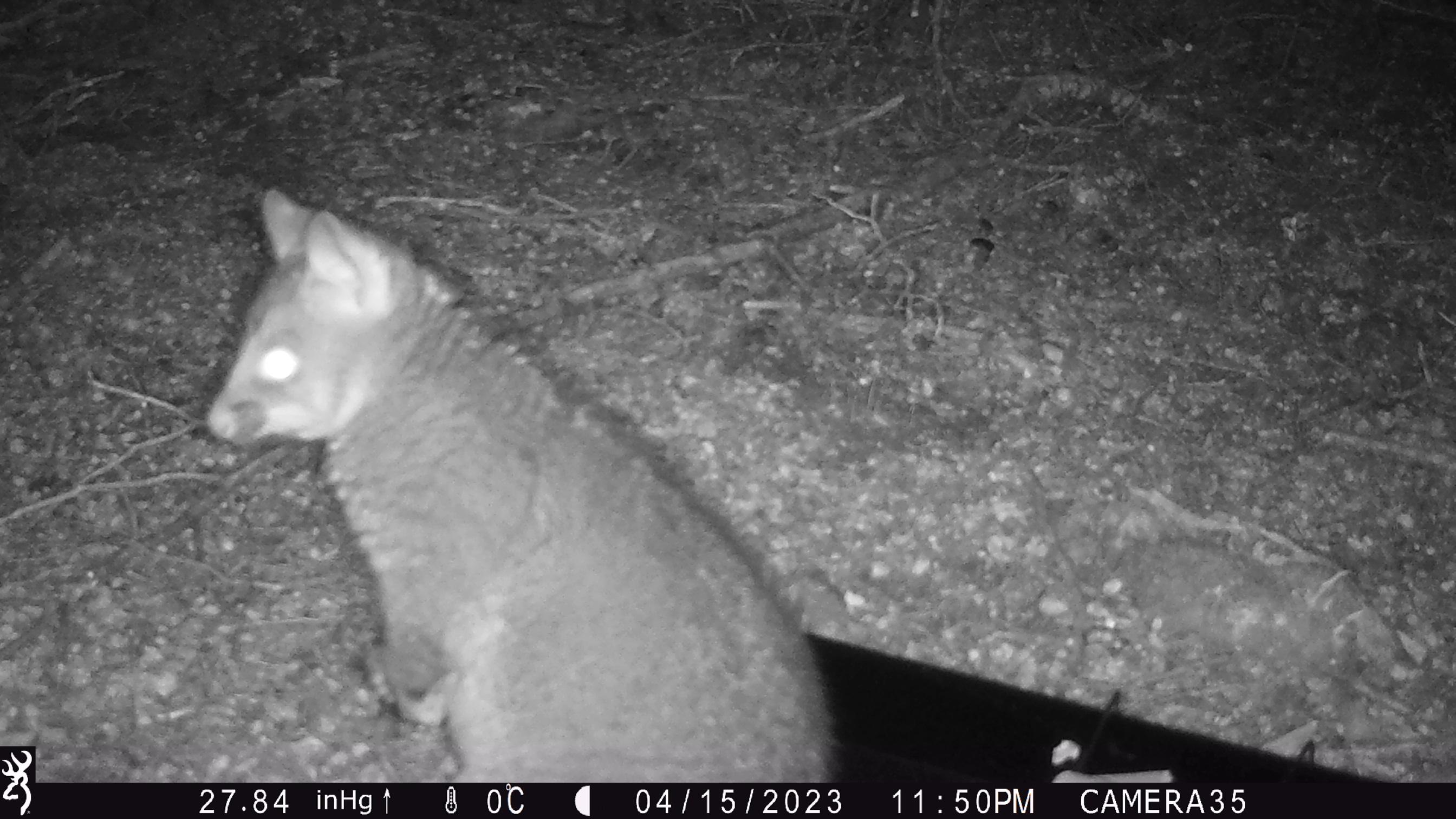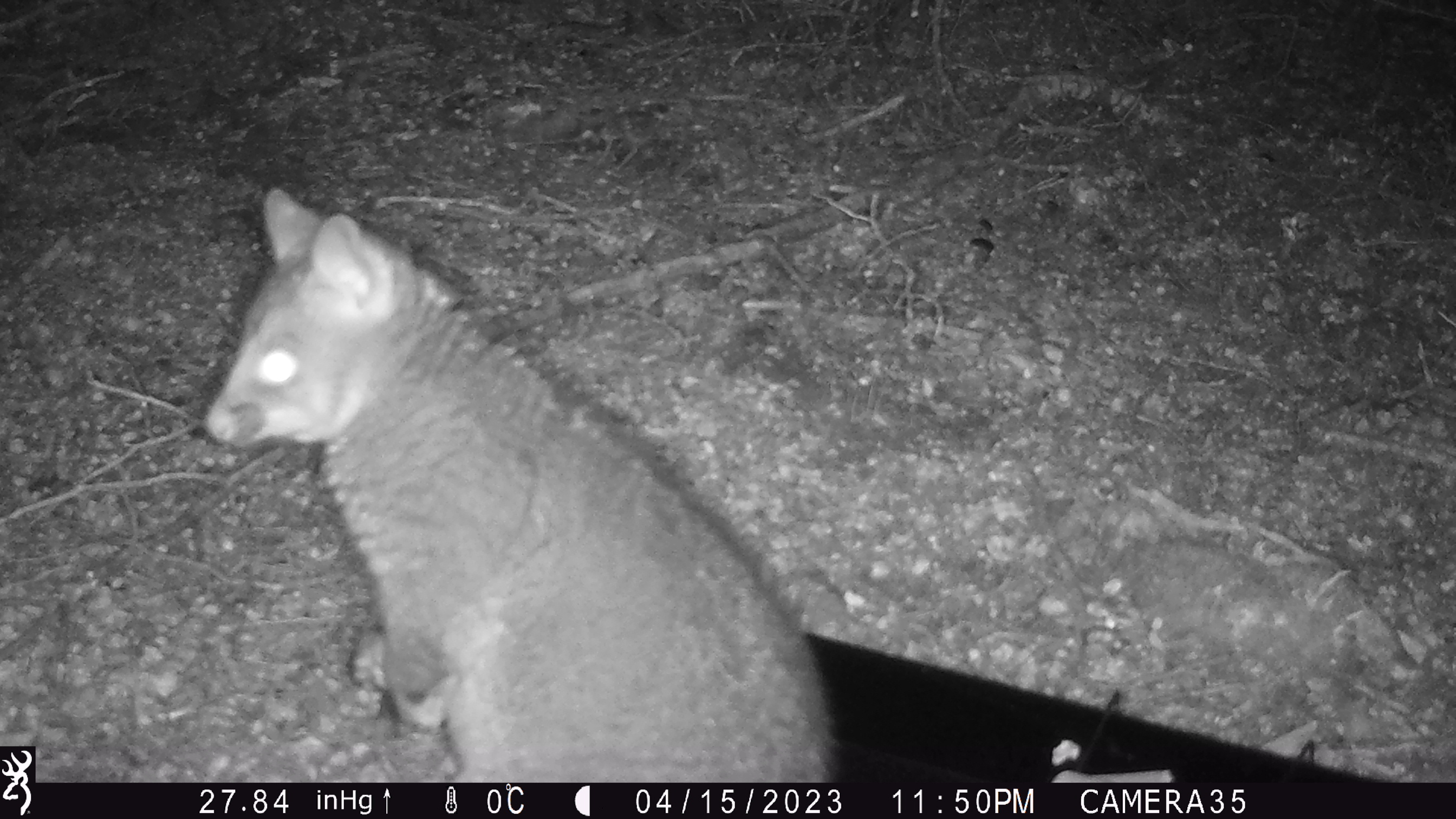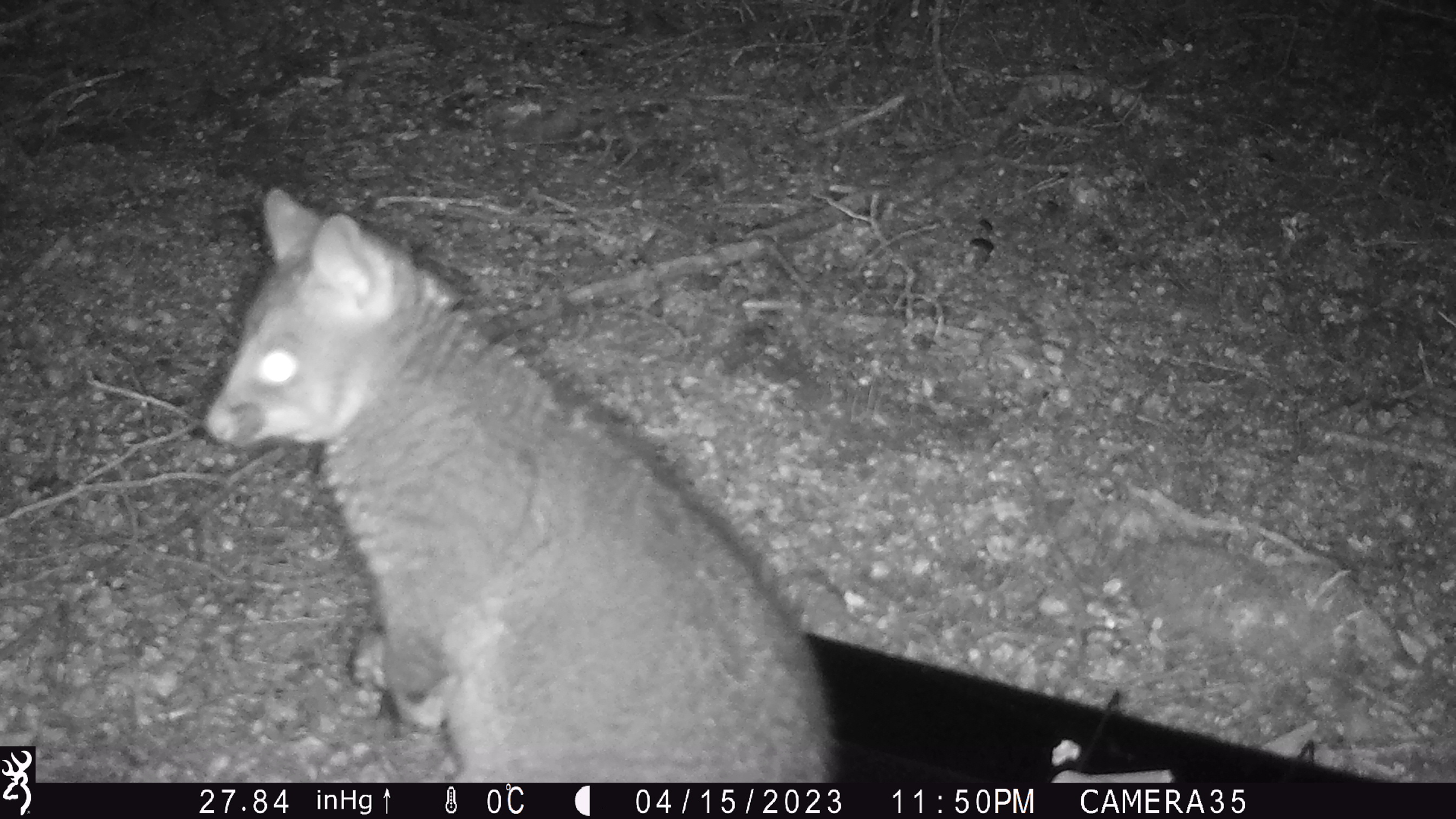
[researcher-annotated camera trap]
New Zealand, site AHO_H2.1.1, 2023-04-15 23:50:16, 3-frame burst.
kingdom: Animalia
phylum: Chordata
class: Mammalia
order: Carnivora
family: Mustelidae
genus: Mustela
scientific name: Mustela erminea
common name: stoat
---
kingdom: Animalia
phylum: Chordata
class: Mammalia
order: Diprotodontia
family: Phalangeridae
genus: Trichosurus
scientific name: Trichosurus vulpecula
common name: common brushtail possum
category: possum